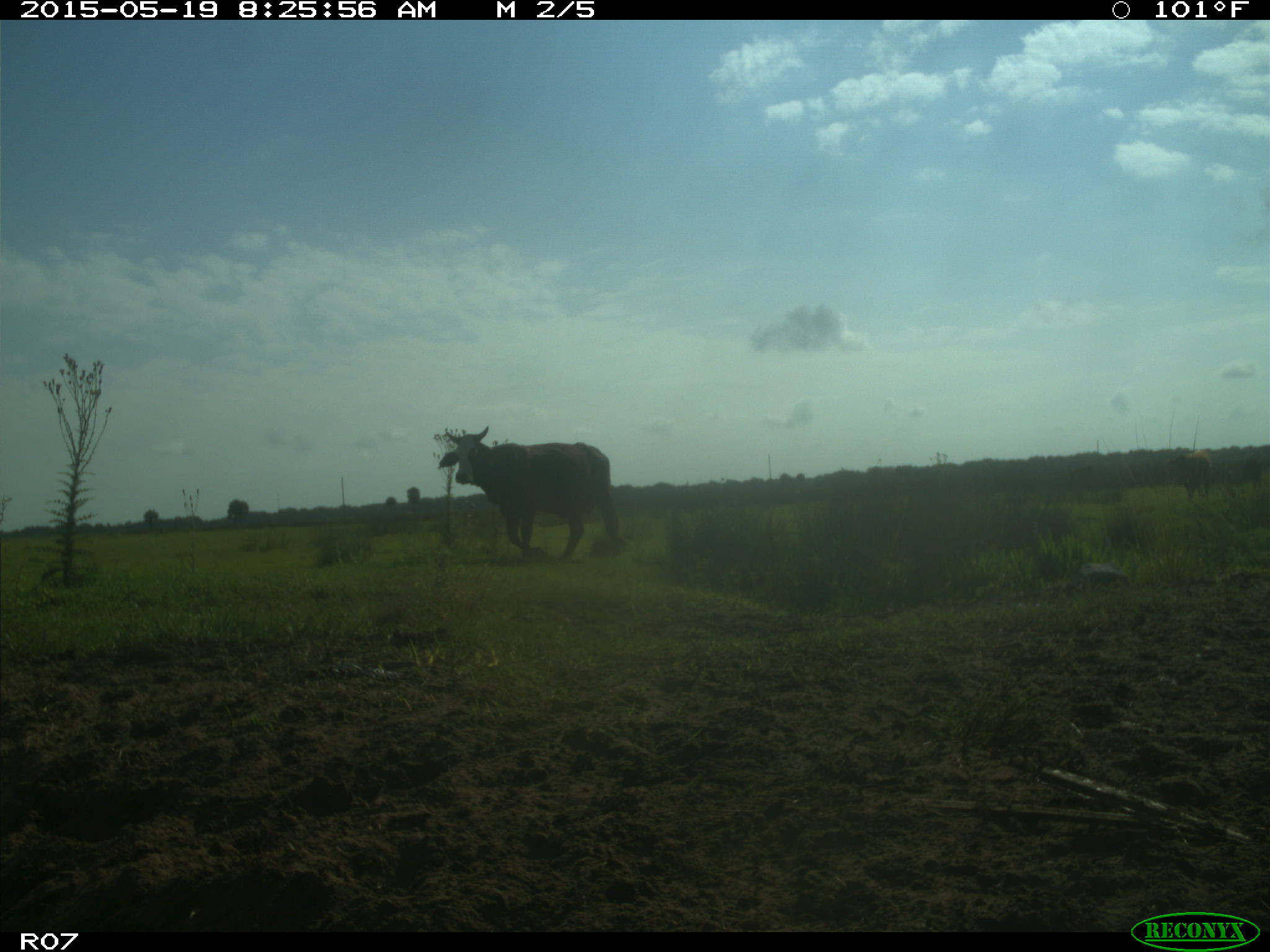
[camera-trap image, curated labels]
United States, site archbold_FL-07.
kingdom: Animalia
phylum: Chordata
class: Mammalia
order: Artiodactyla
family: Bovidae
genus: Bos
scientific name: Bos taurus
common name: domestic cow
Bos taurus (domestic cow).